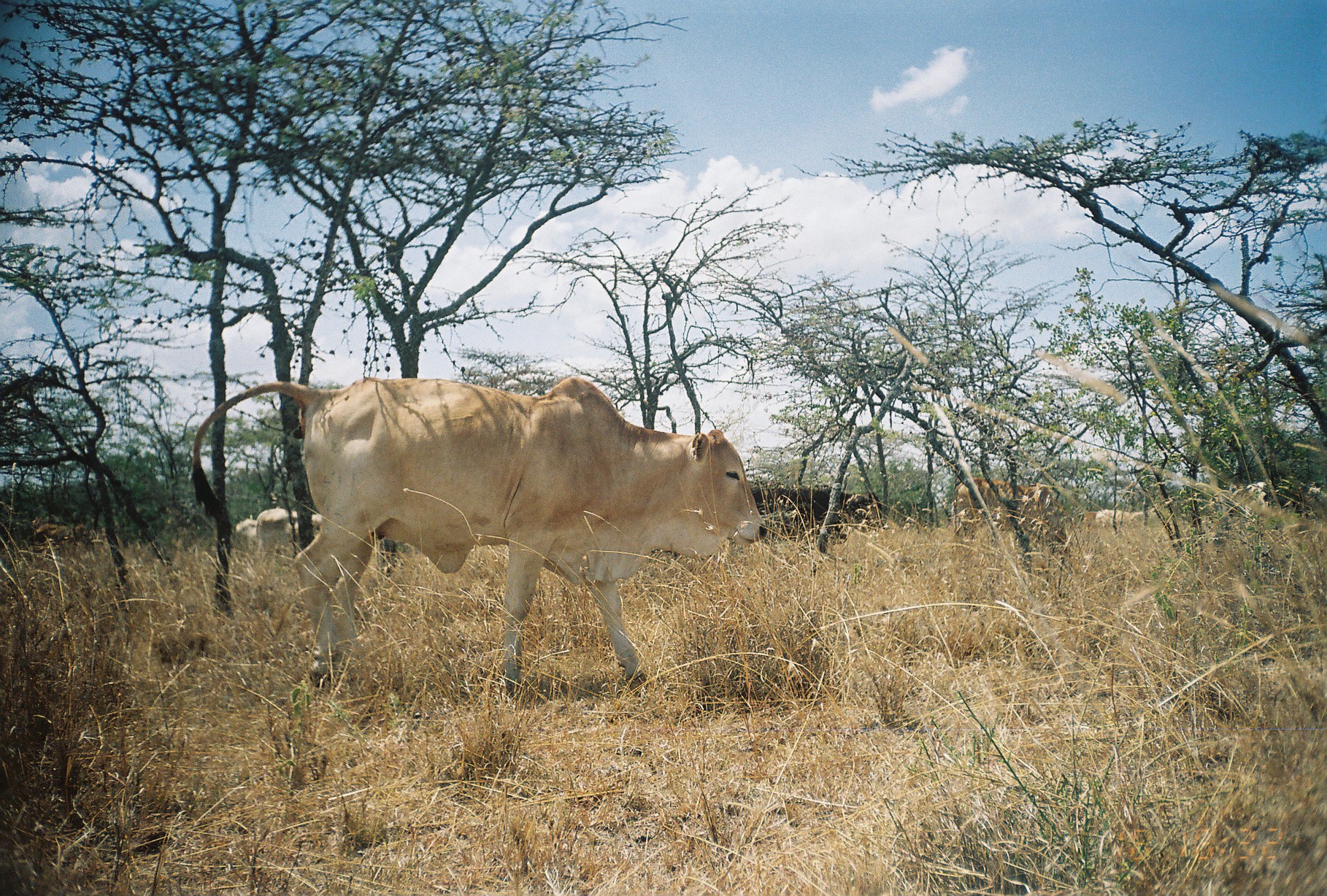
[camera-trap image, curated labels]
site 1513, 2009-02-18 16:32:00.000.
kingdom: Animalia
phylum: Chordata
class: Mammalia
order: Artiodactyla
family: Bovidae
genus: Bos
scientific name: Bos taurus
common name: domestic cattle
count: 7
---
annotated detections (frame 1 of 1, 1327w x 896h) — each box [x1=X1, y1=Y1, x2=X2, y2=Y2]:
bos taurus: [x1=190, y1=373, x2=769, y2=704]; [x1=950, y1=475, x2=1070, y2=556]; [x1=750, y1=486, x2=890, y2=544]; [x1=255, y1=508, x2=382, y2=571]; [x1=1096, y1=508, x2=1175, y2=540]; [x1=232, y1=517, x2=258, y2=560]; [x1=1081, y1=511, x2=1097, y2=531]